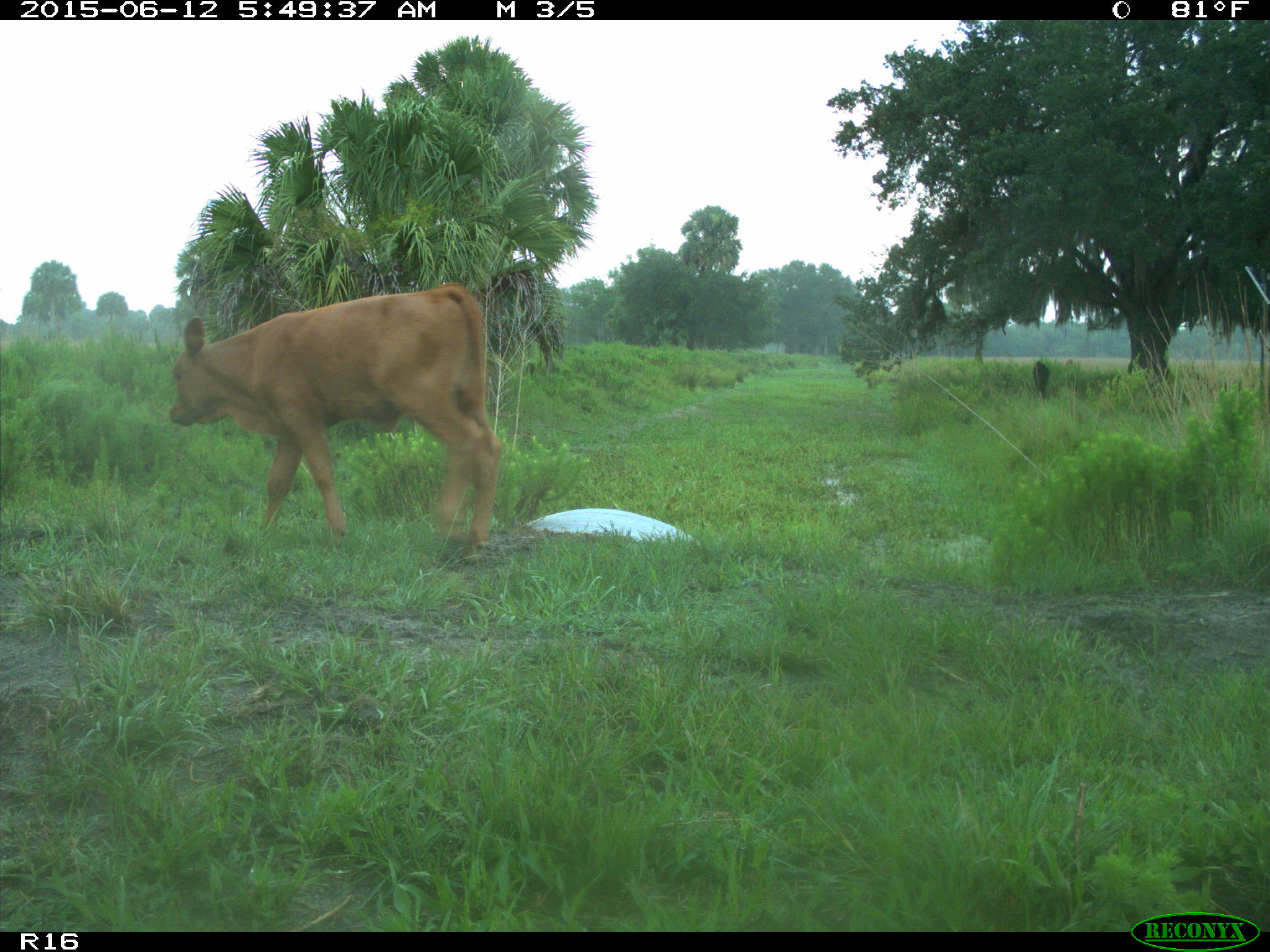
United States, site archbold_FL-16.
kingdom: Animalia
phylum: Chordata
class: Mammalia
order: Artiodactyla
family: Bovidae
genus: Bos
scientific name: Bos taurus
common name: domestic cow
Bos taurus (domestic cow).